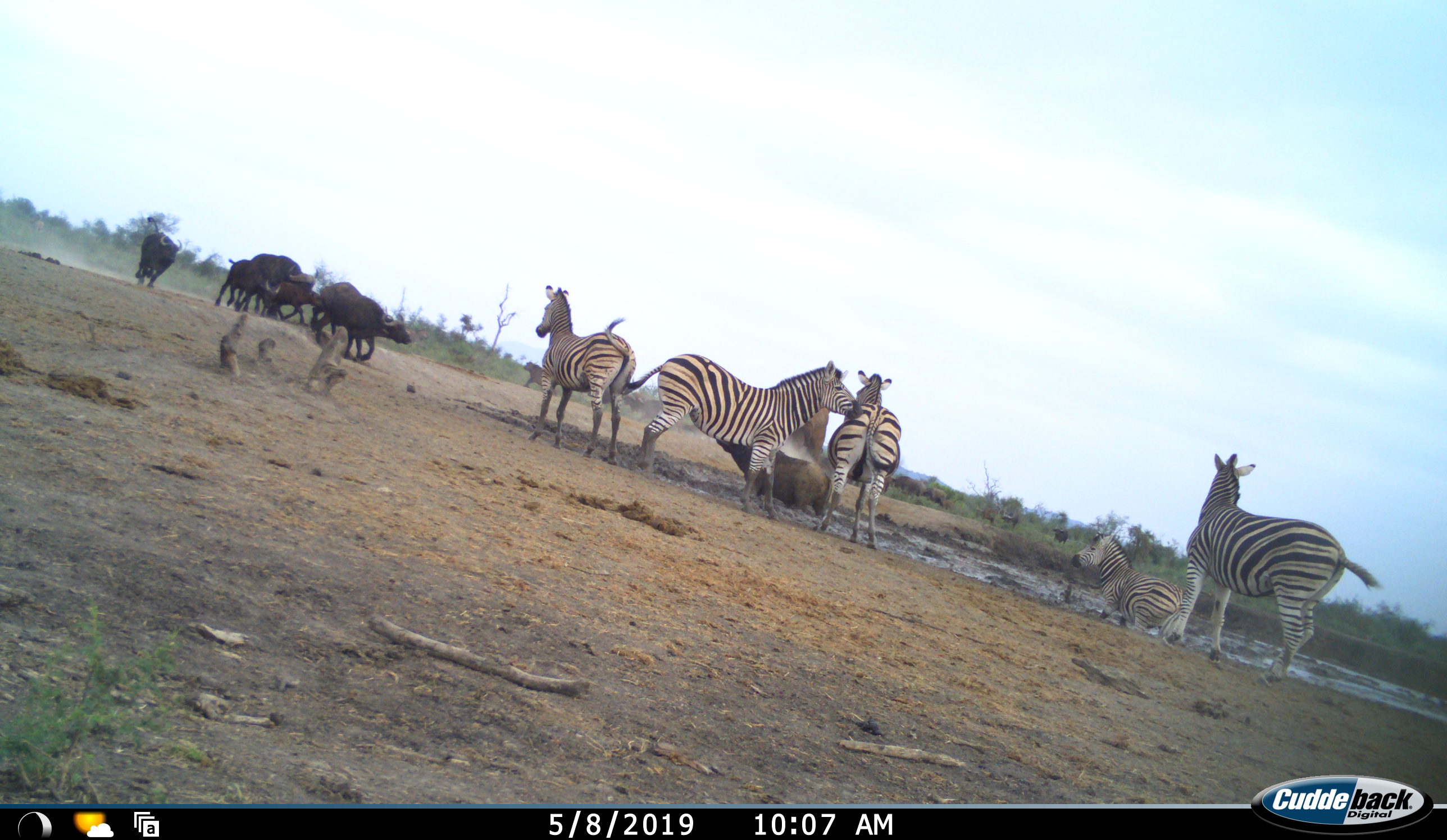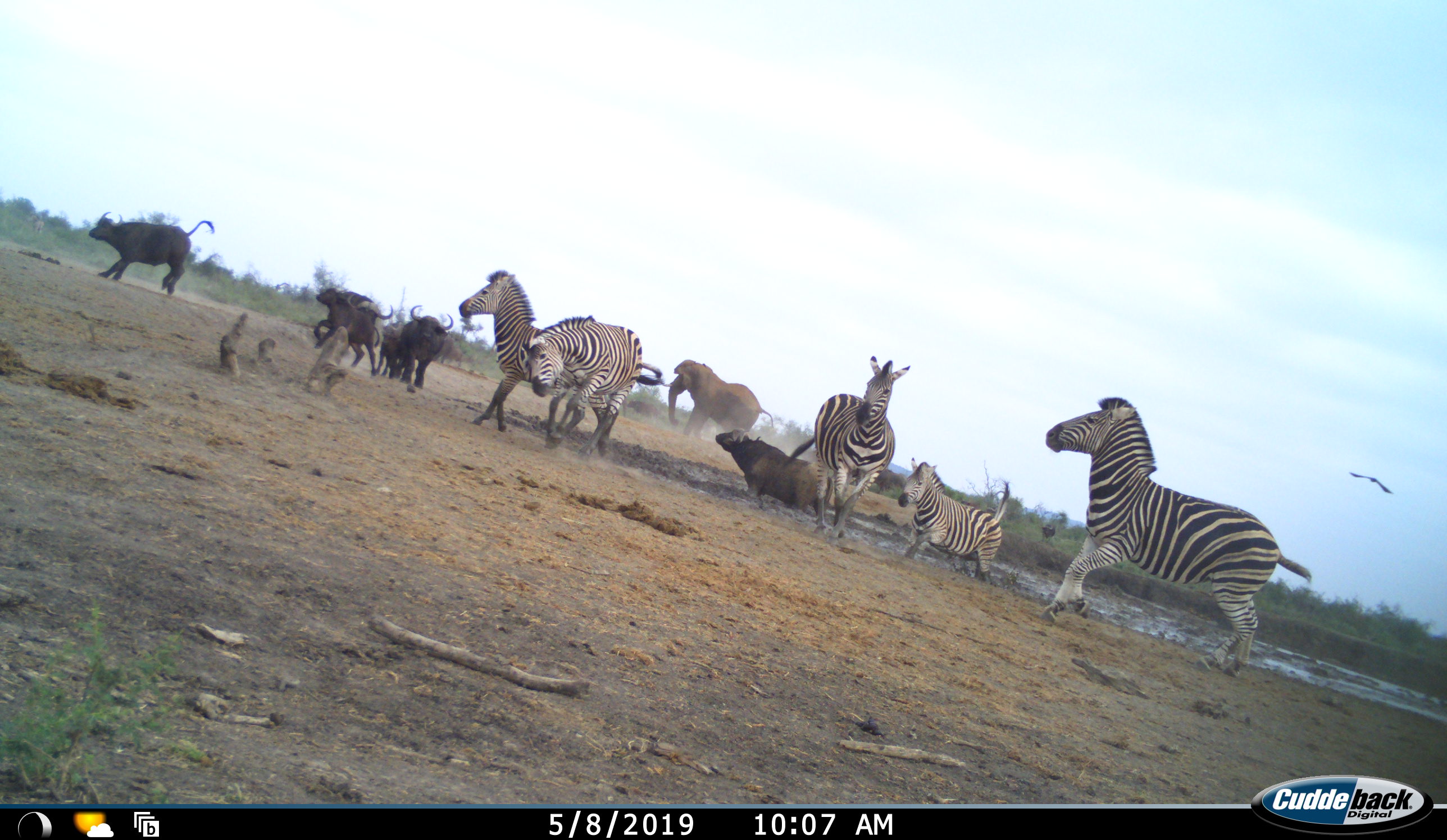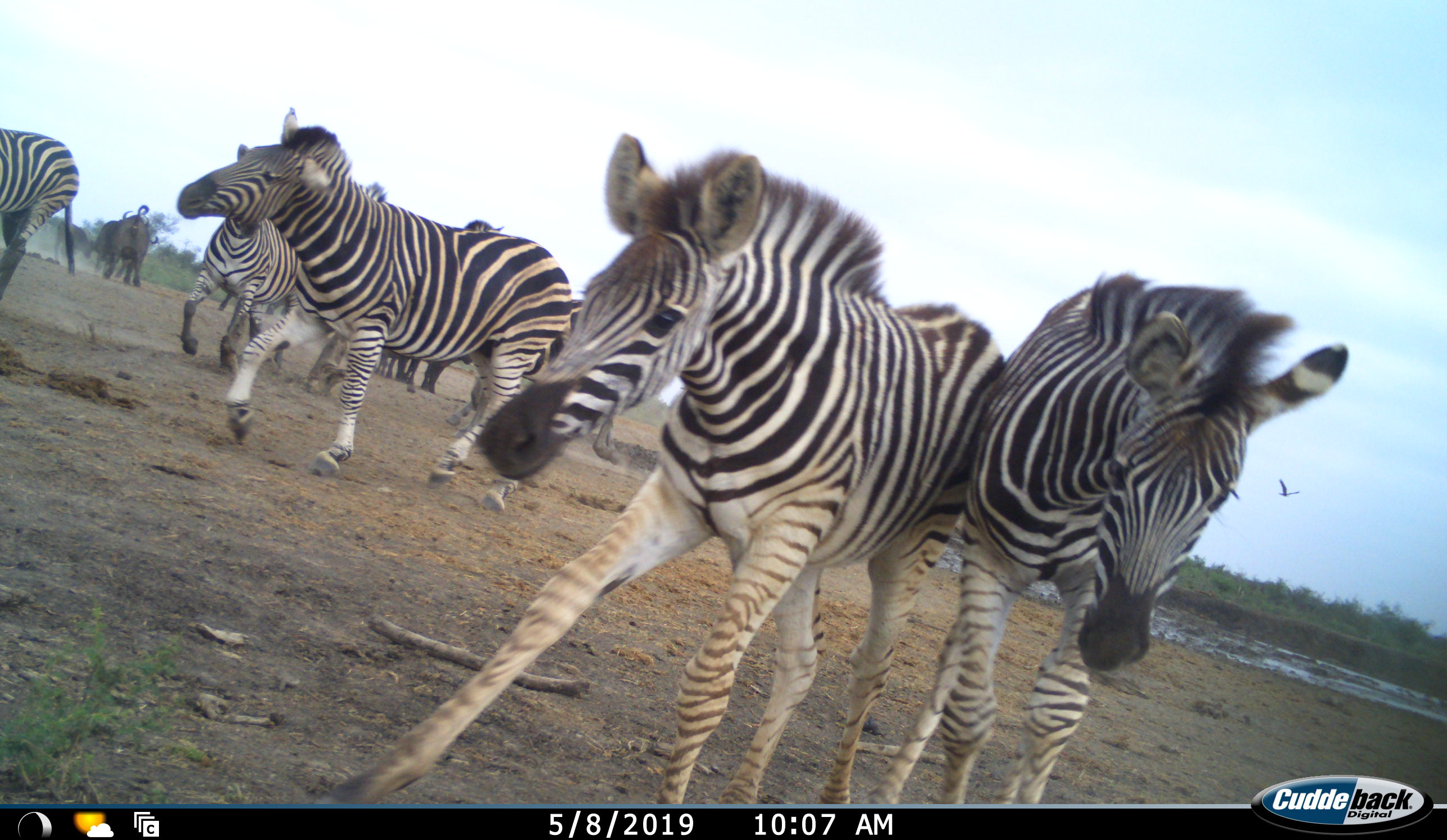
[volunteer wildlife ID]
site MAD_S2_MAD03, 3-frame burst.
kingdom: Animalia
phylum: Chordata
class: Mammalia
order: Artiodactyla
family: Bovidae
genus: Syncerus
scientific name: Syncerus caffer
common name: african buffalo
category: buffalo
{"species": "buffalo (african buffalo) (Syncerus caffer)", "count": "6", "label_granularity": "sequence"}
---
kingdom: Animalia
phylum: Chordata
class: Mammalia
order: Proboscidea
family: Elephantidae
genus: Loxodonta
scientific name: Loxodonta africana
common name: african bush elephant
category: elephant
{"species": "elephant (african bush elephant) (Loxodonta africana)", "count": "1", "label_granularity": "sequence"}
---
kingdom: Animalia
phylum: Chordata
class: Mammalia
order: Perissodactyla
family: Equidae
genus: Equus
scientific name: Equus quagga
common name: plains zebra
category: zebraplains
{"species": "zebraplains (plains zebra) (Equus quagga)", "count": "5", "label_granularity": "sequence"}